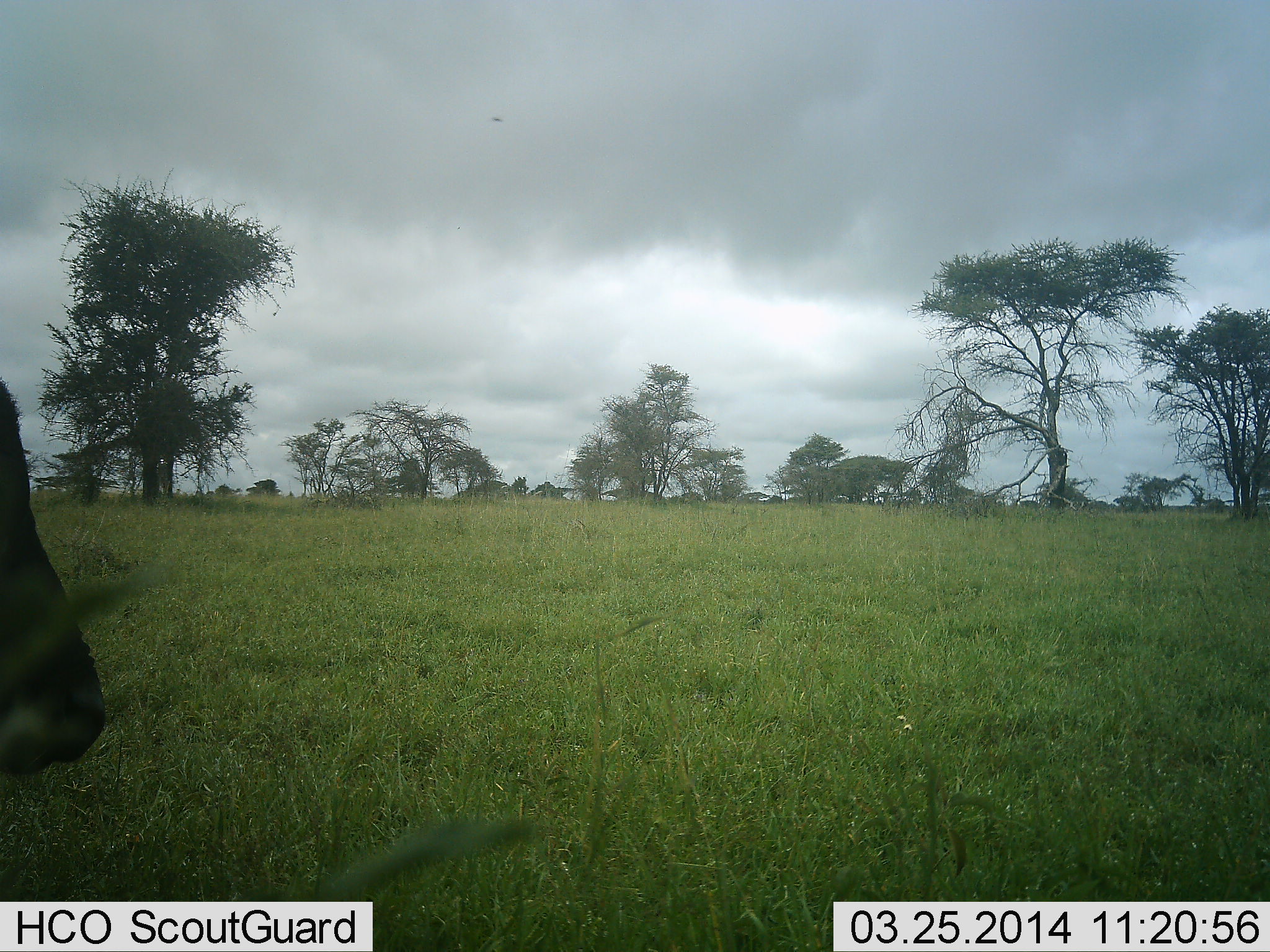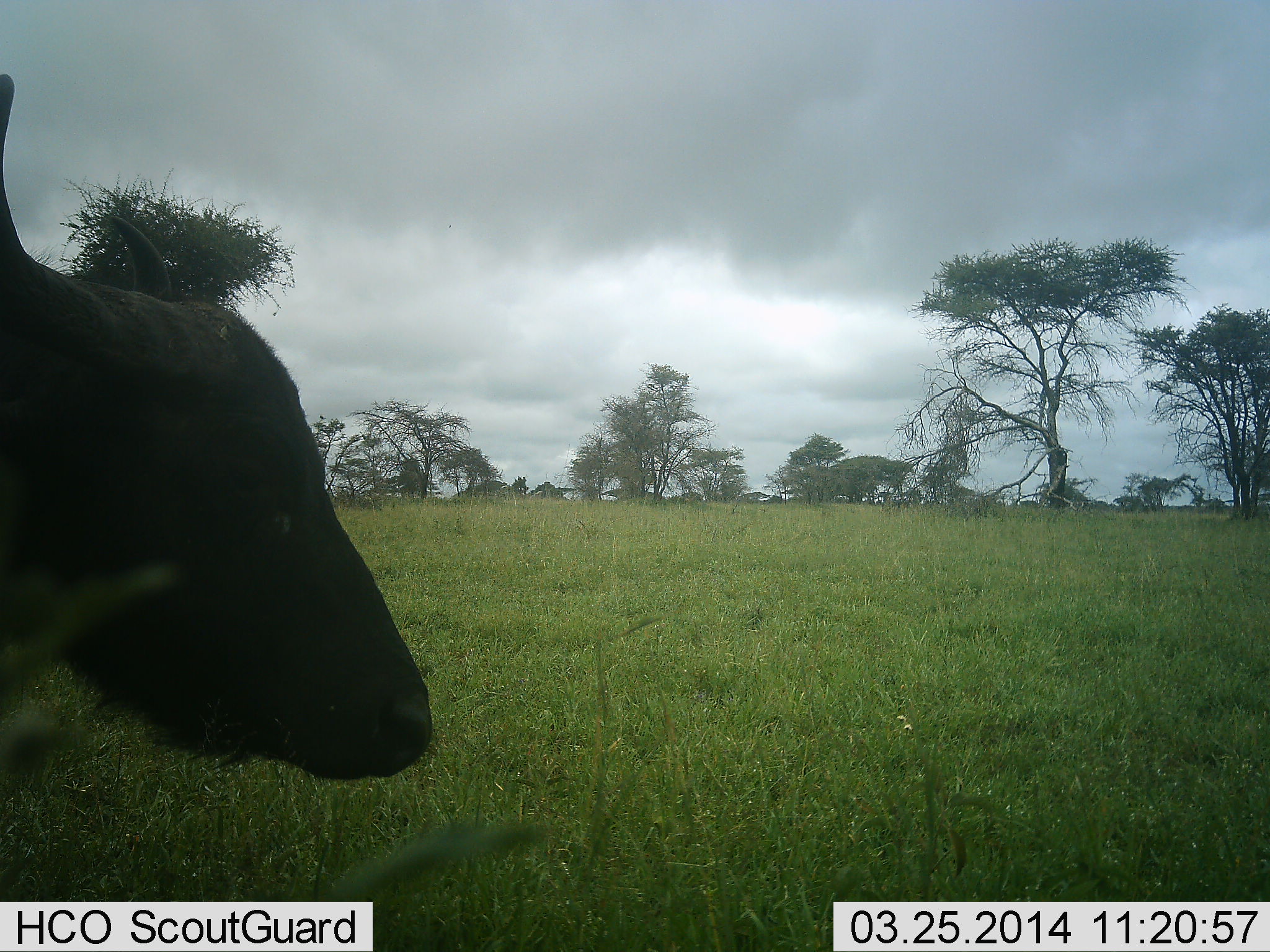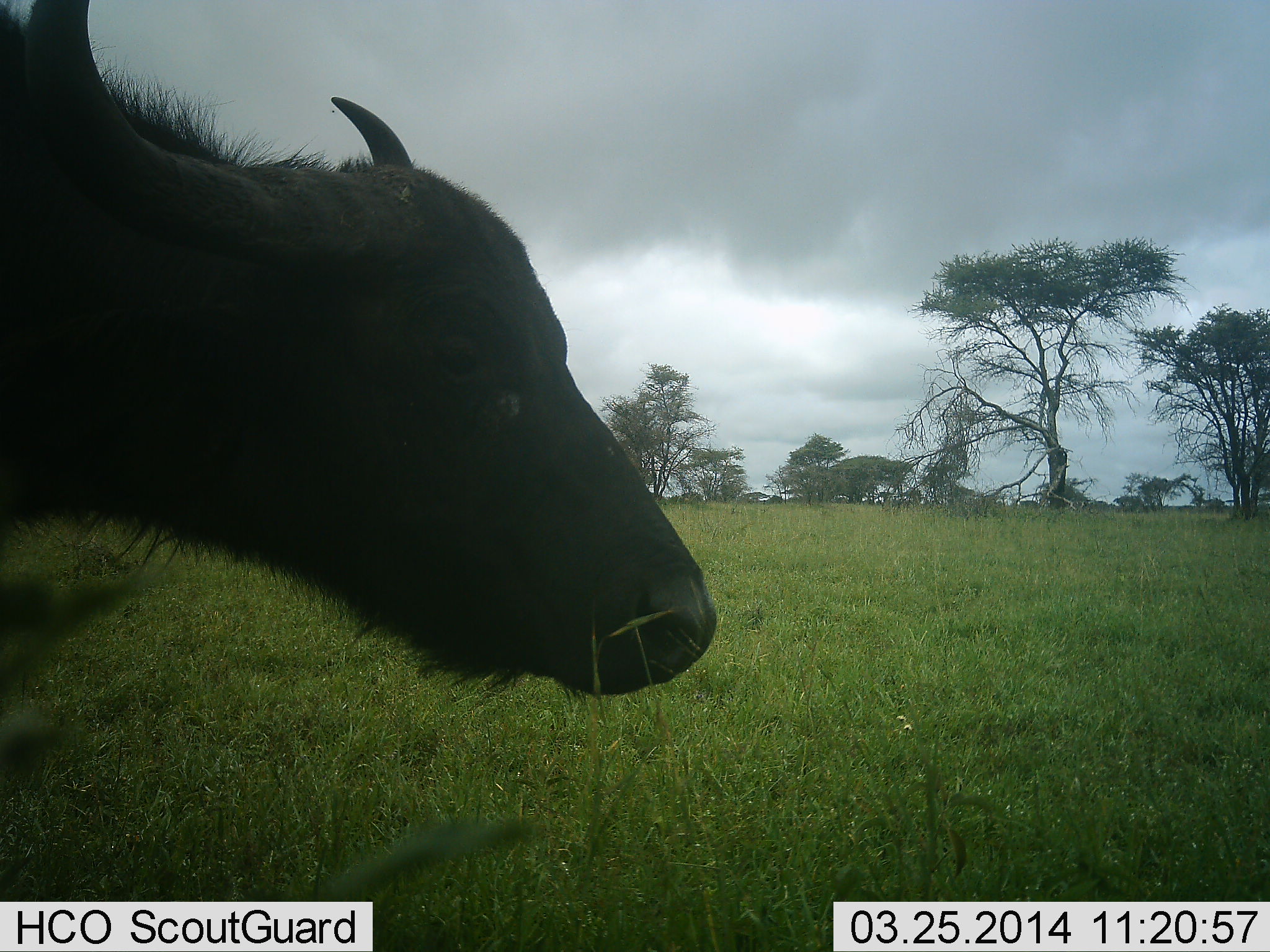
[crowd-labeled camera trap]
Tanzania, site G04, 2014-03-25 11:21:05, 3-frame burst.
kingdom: Animalia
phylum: Chordata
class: Mammalia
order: Artiodactyla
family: Bovidae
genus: Syncerus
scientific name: Syncerus caffer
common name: cape buffalo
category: buffalo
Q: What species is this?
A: Buffalo (cape buffalo) (Syncerus caffer).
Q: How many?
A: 1.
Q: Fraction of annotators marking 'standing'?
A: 10%.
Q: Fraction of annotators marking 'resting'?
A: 0%.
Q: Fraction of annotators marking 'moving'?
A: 80%.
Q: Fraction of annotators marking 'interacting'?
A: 10%.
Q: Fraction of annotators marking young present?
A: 0%.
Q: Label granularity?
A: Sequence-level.